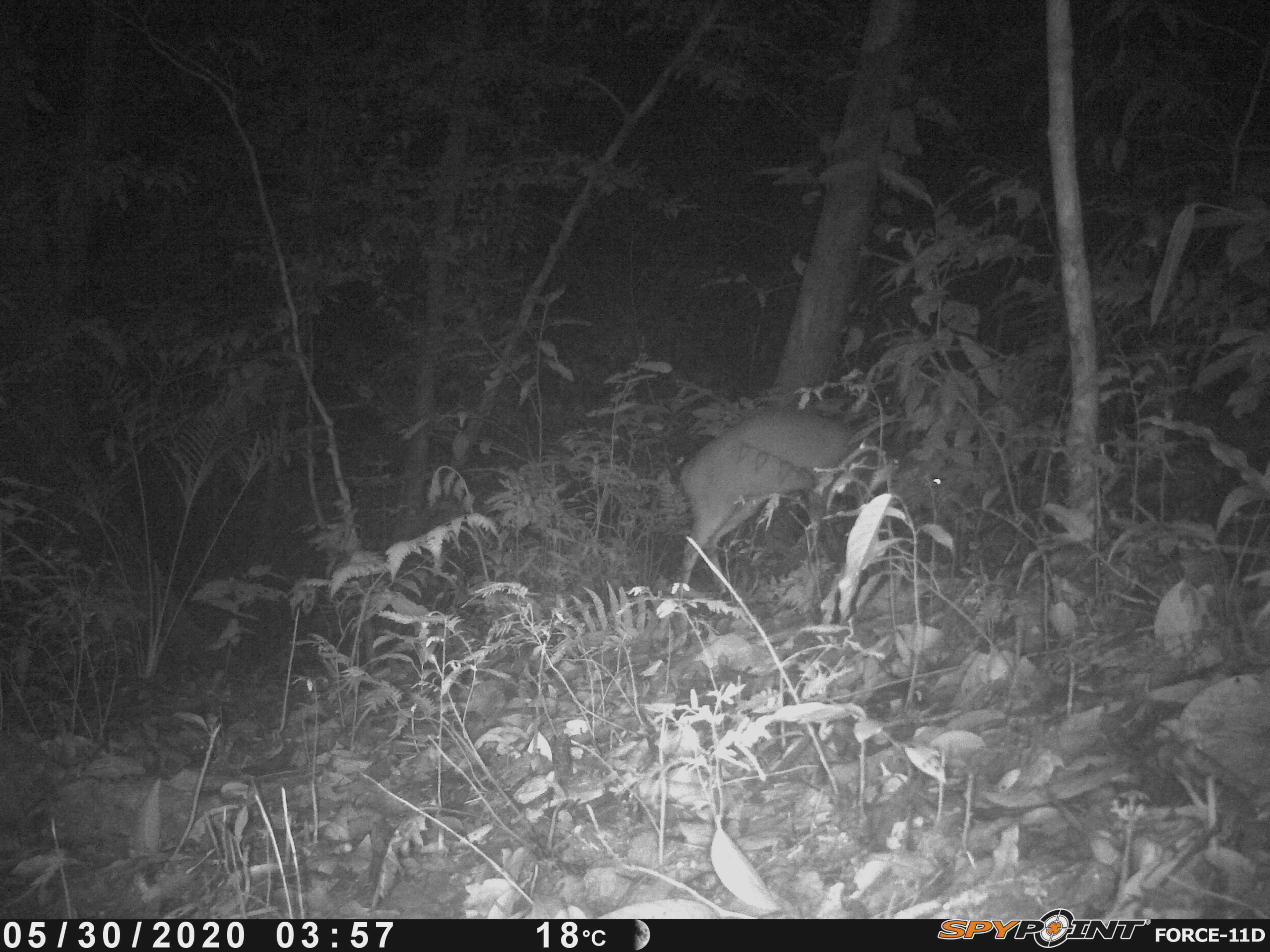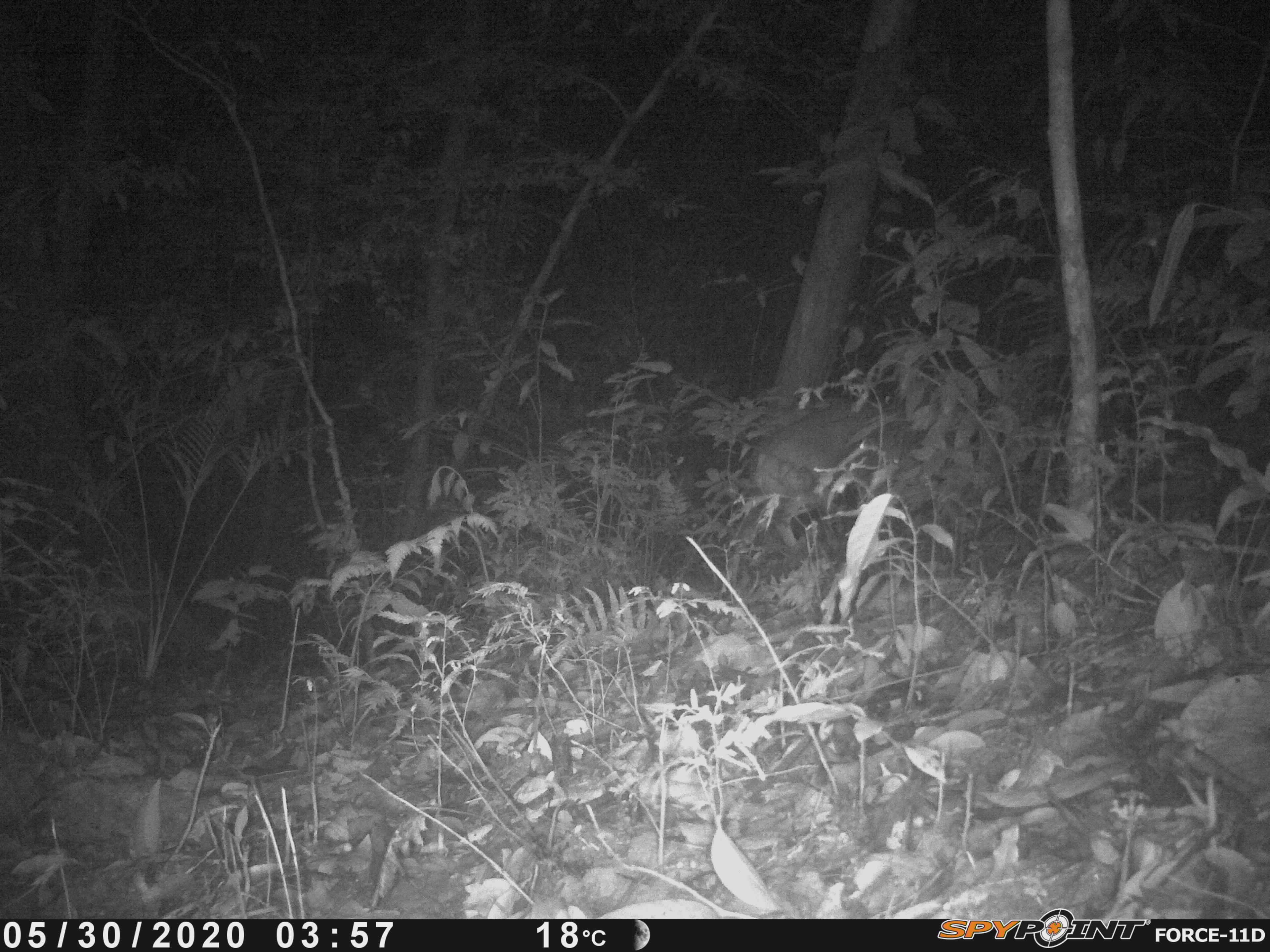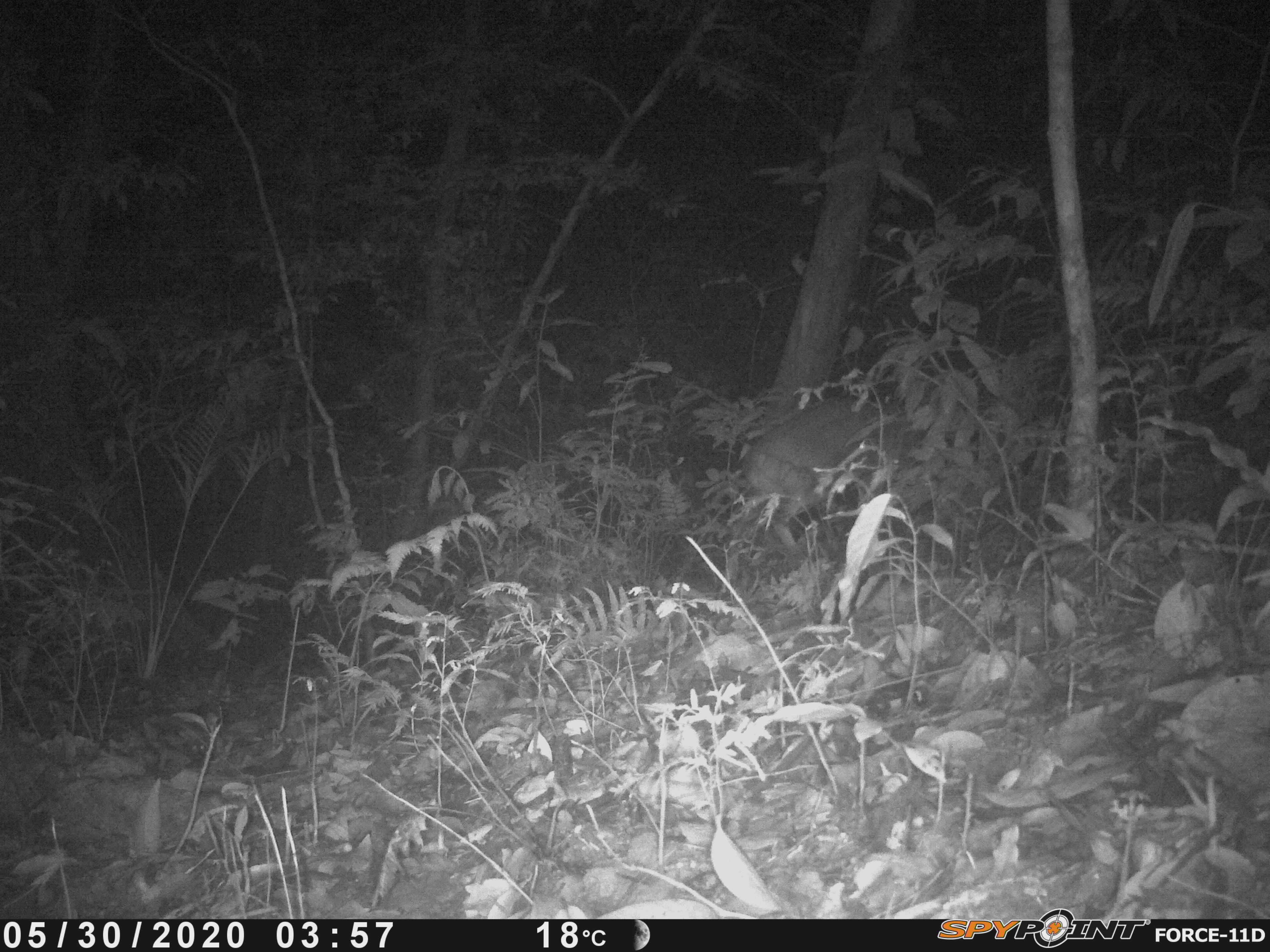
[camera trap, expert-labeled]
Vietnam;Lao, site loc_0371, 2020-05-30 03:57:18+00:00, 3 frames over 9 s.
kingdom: Animalia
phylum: Chordata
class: Mammalia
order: Artiodactyla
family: Cervidae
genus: Muntiacus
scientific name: Muntiacus vuquangensis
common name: large-antlered muntjac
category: large antlered muntjac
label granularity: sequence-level